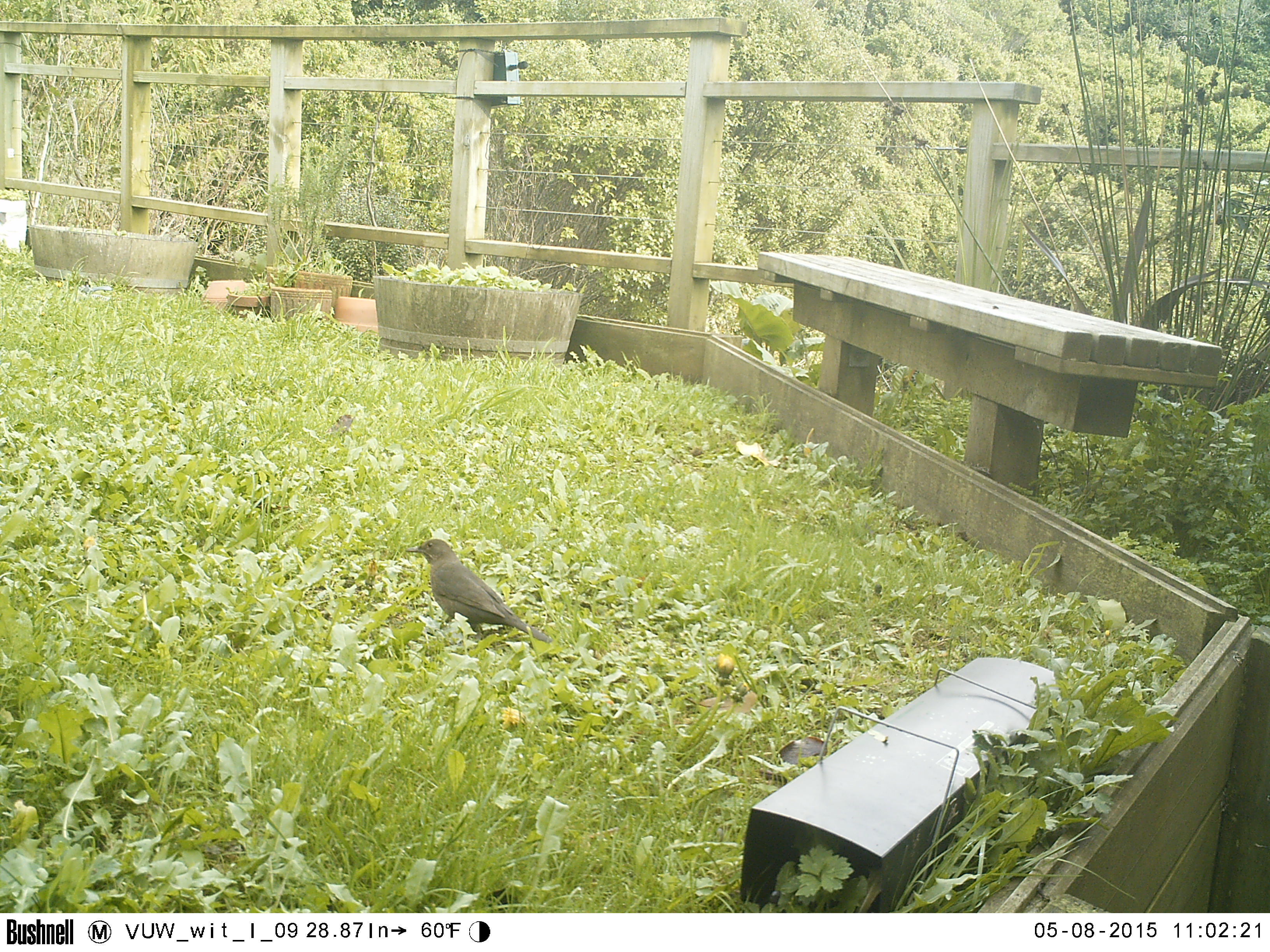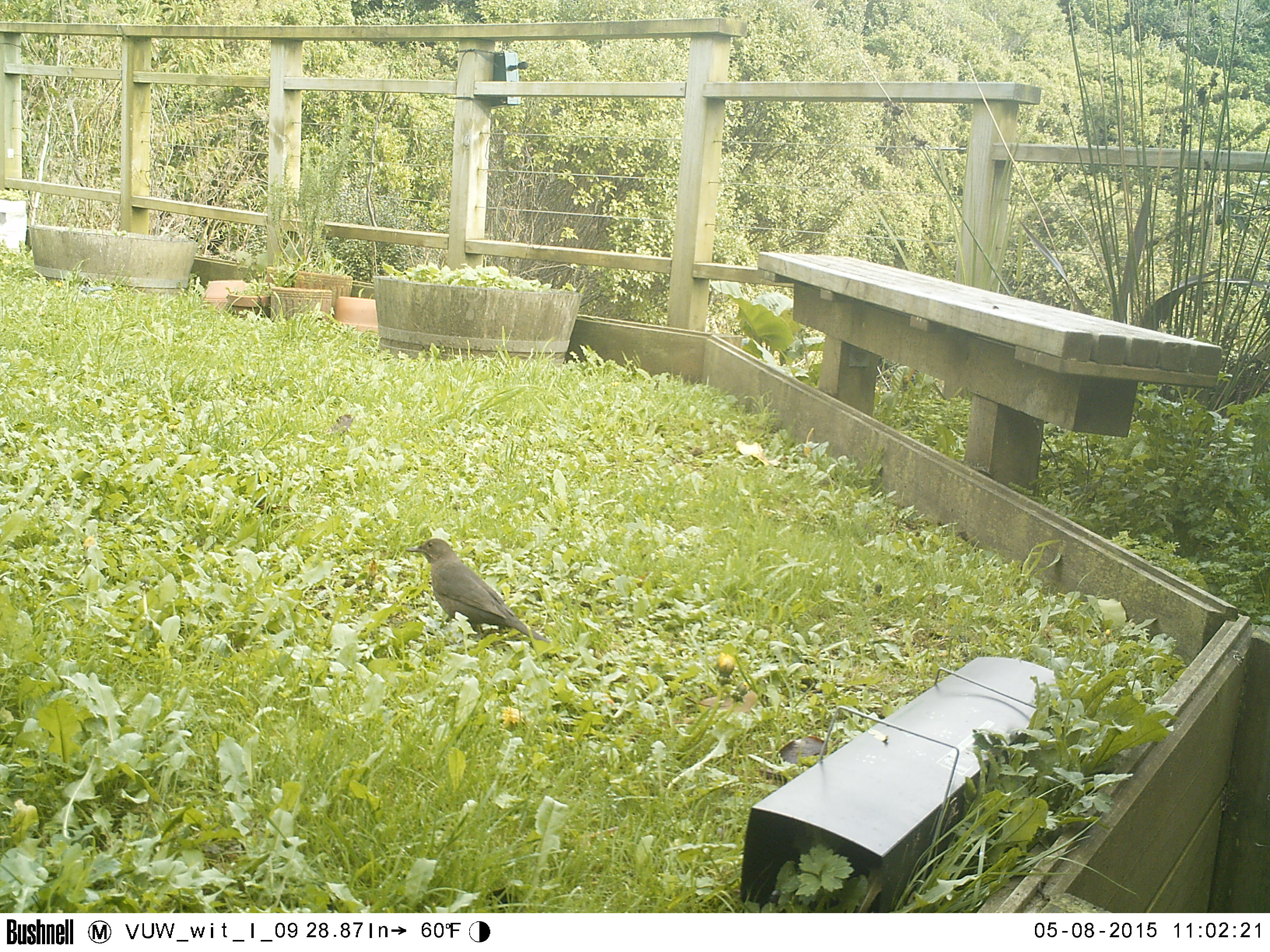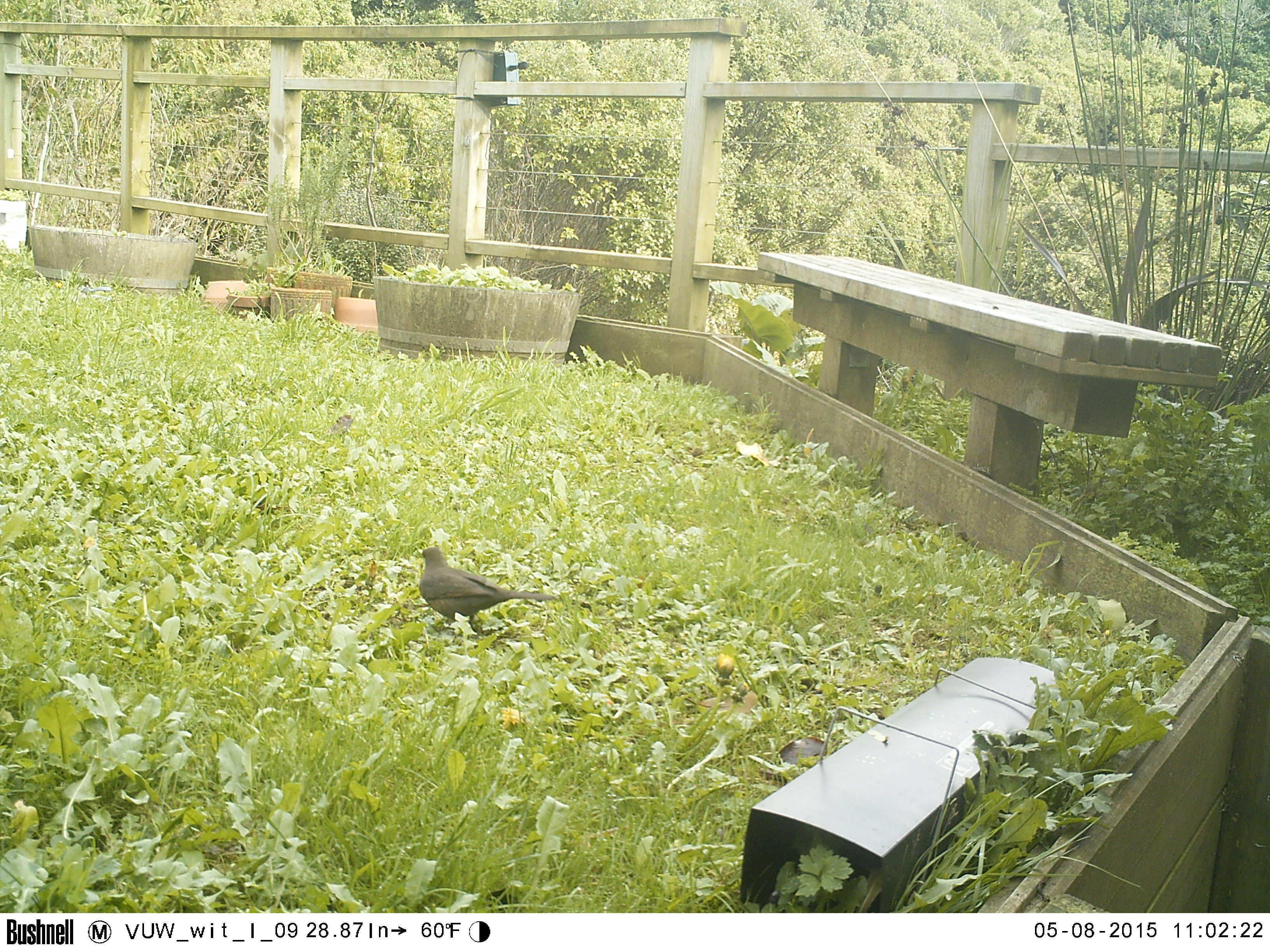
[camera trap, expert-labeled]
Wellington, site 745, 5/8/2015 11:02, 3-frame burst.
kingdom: Animalia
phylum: Chordata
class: Aves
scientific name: Aves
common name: bird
Bird (Aves).